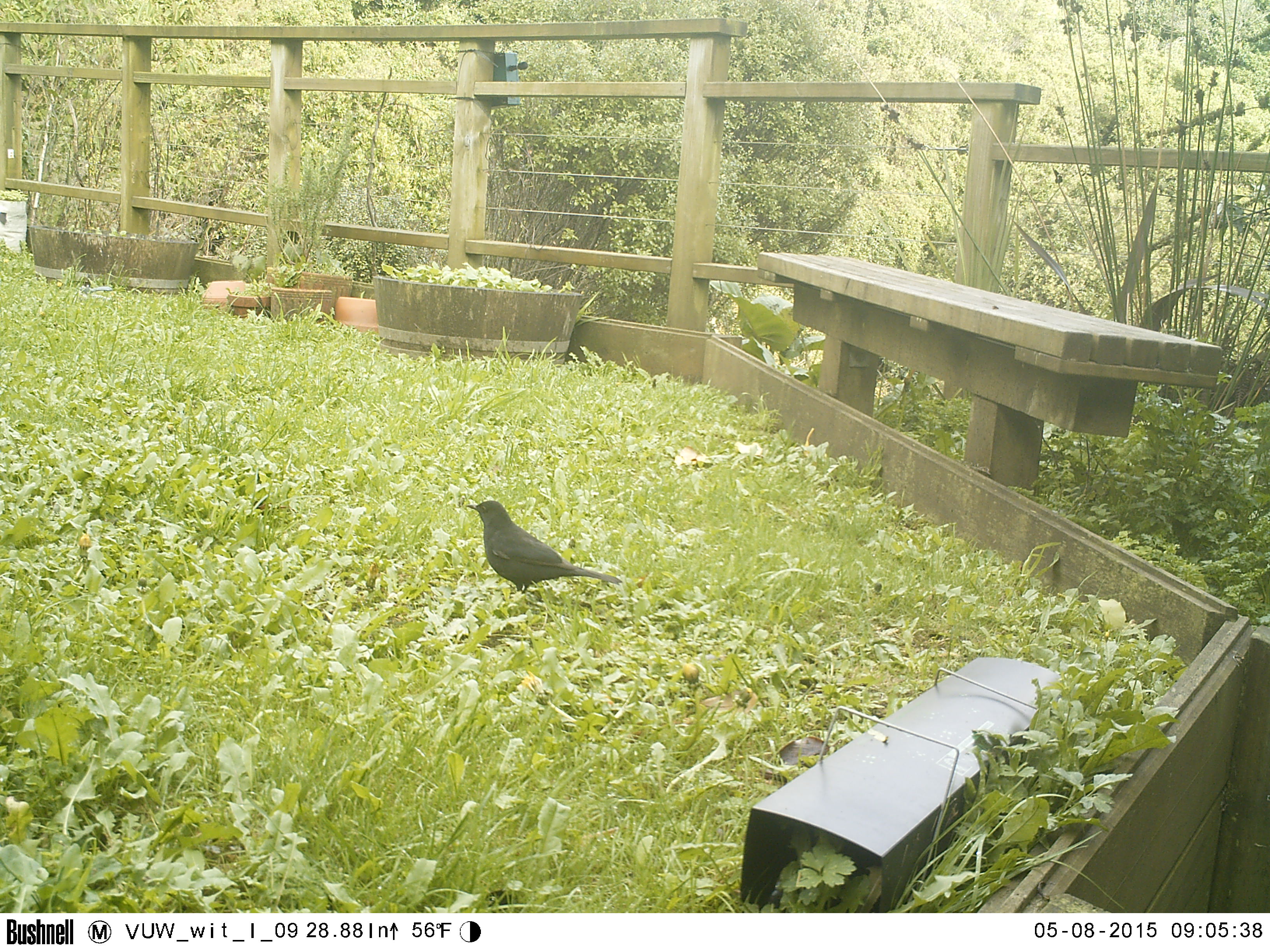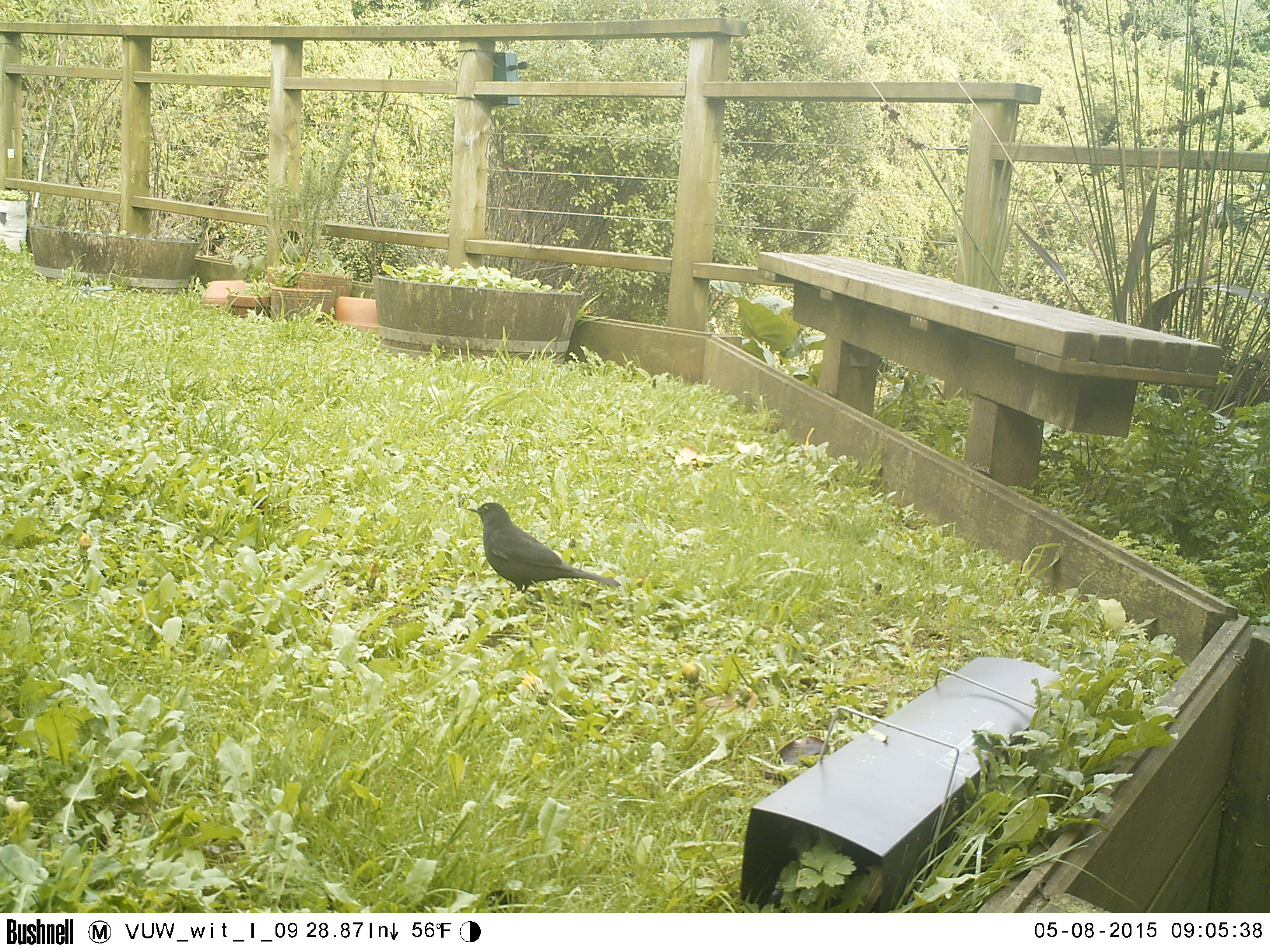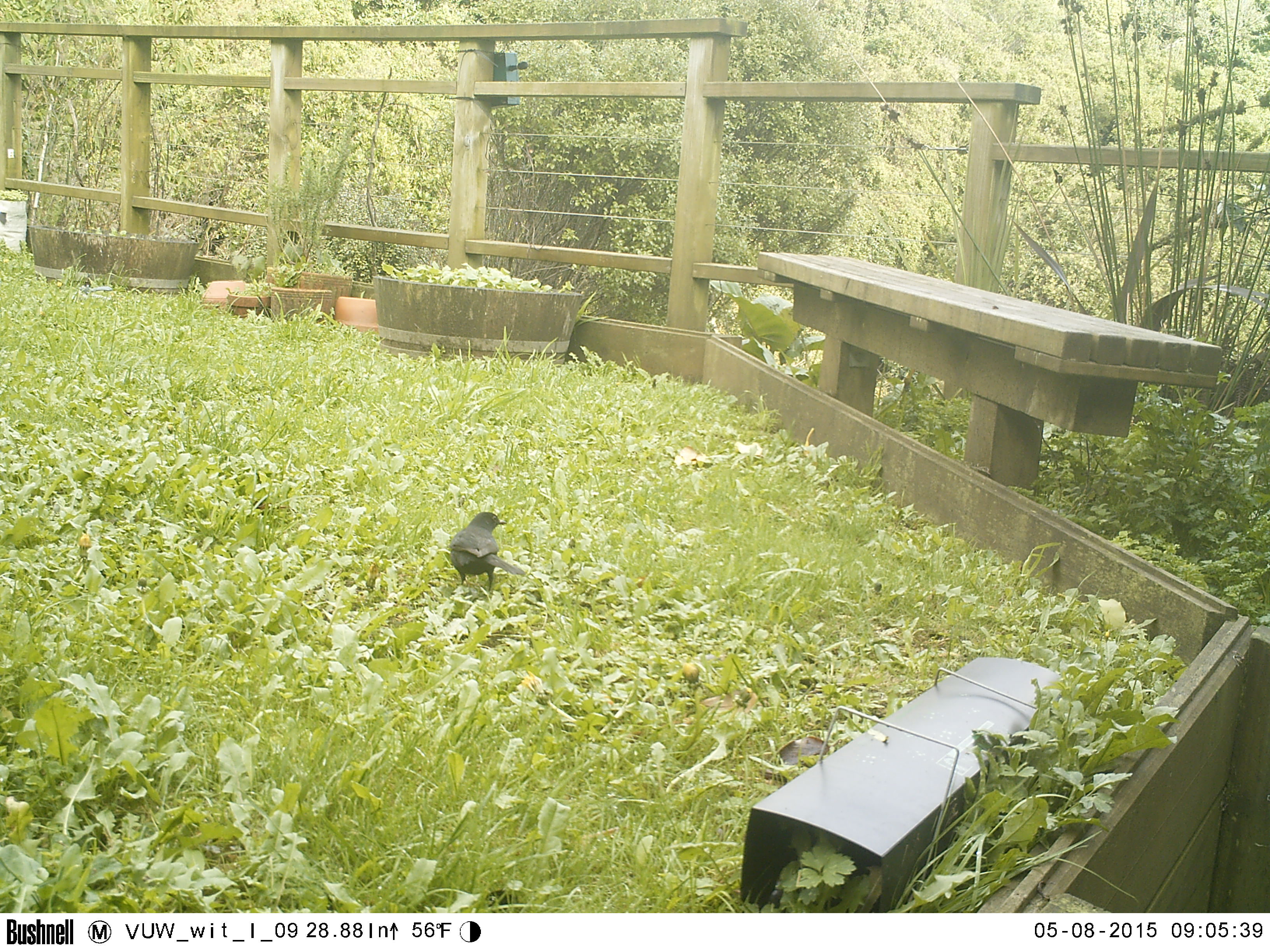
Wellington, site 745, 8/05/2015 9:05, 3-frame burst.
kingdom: Animalia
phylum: Chordata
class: Aves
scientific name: Aves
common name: bird